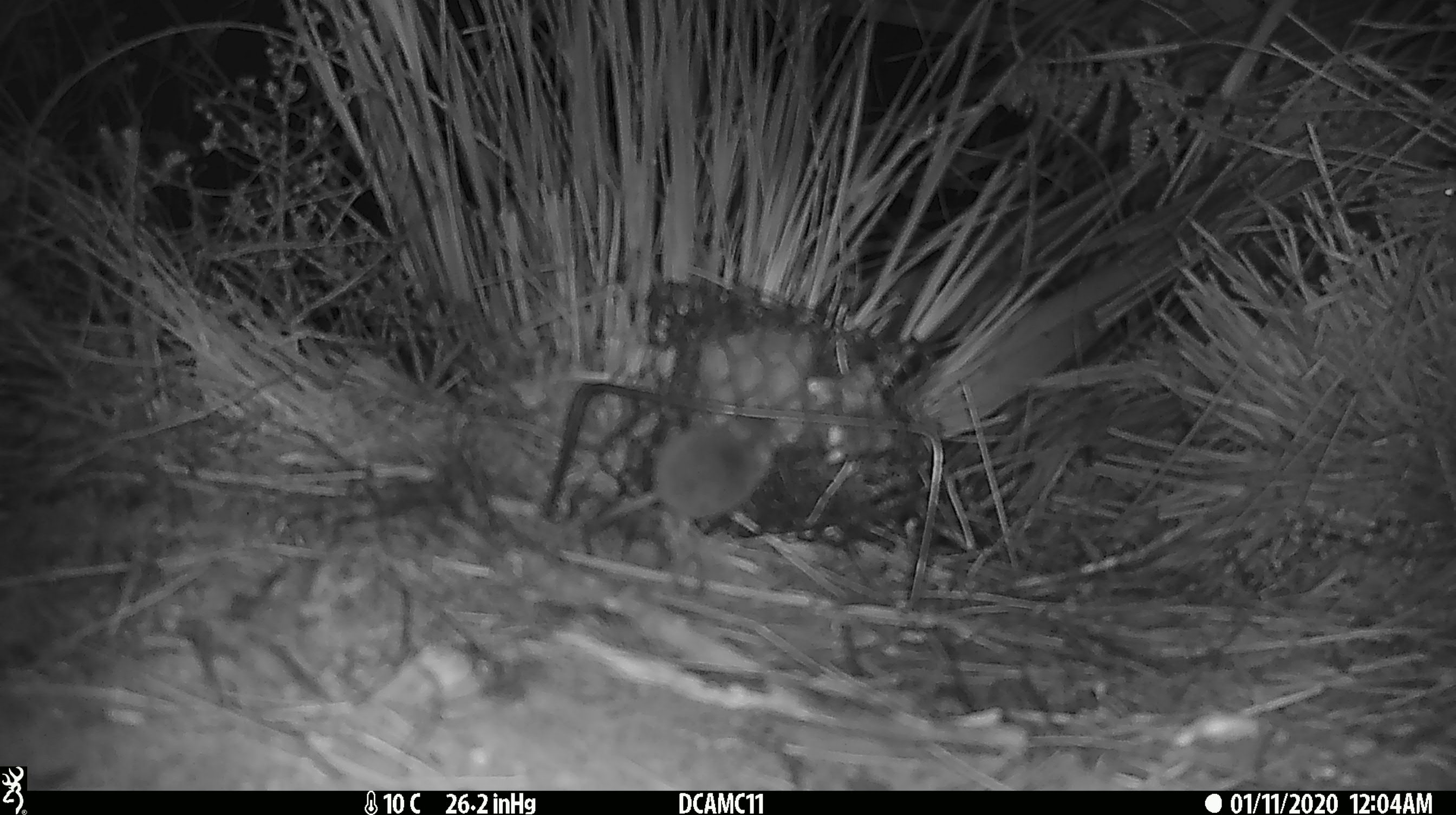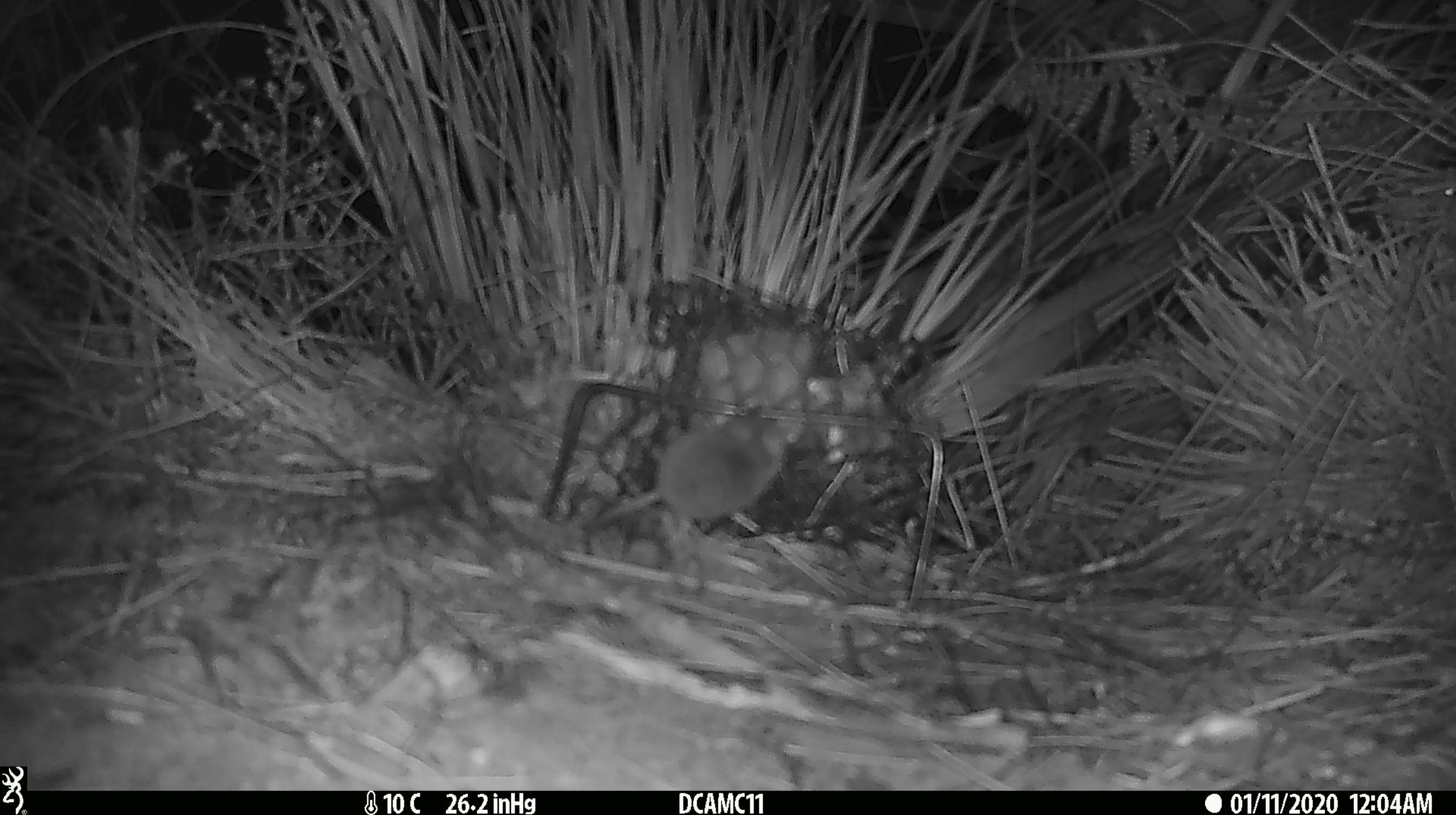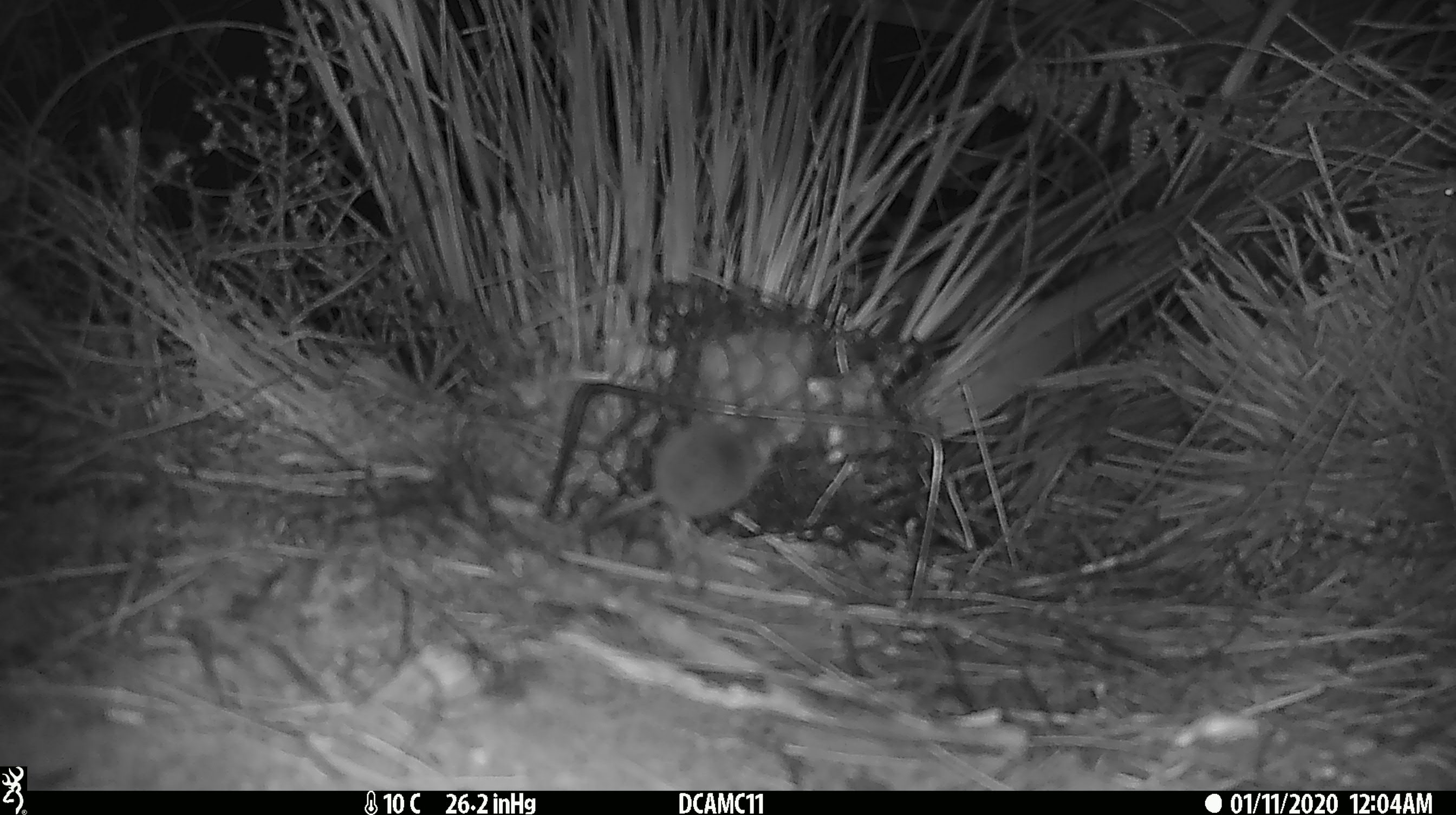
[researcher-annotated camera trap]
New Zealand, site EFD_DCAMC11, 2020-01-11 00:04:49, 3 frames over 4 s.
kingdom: Animalia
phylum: Chordata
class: Mammalia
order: Rodentia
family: Muridae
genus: Mus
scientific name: Mus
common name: mouse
Mouse (Mus).